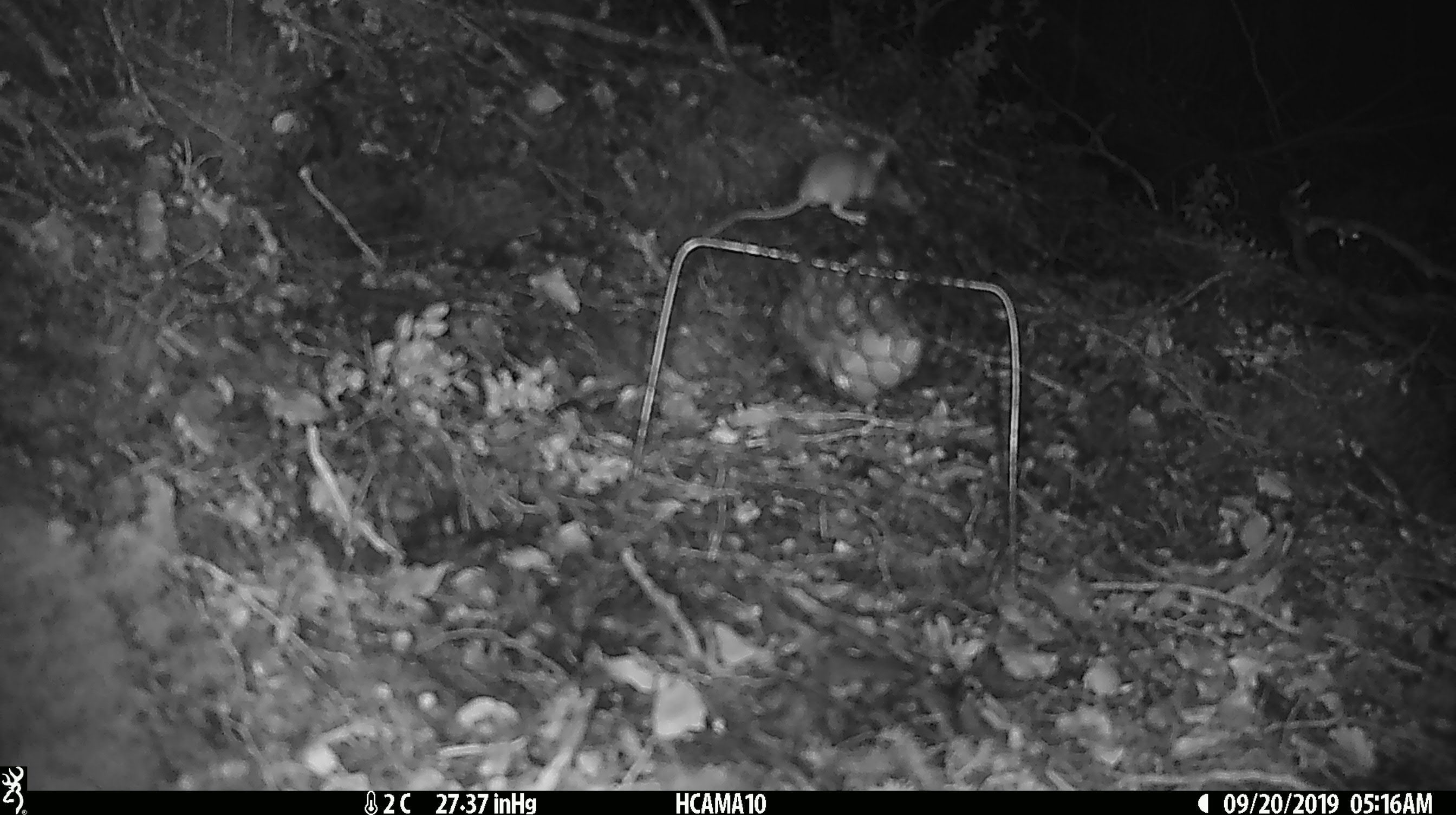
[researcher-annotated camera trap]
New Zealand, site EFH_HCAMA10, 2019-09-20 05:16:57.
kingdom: Animalia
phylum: Chordata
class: Mammalia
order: Rodentia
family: Muridae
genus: Mus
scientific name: Mus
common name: mouse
Mouse (Mus).